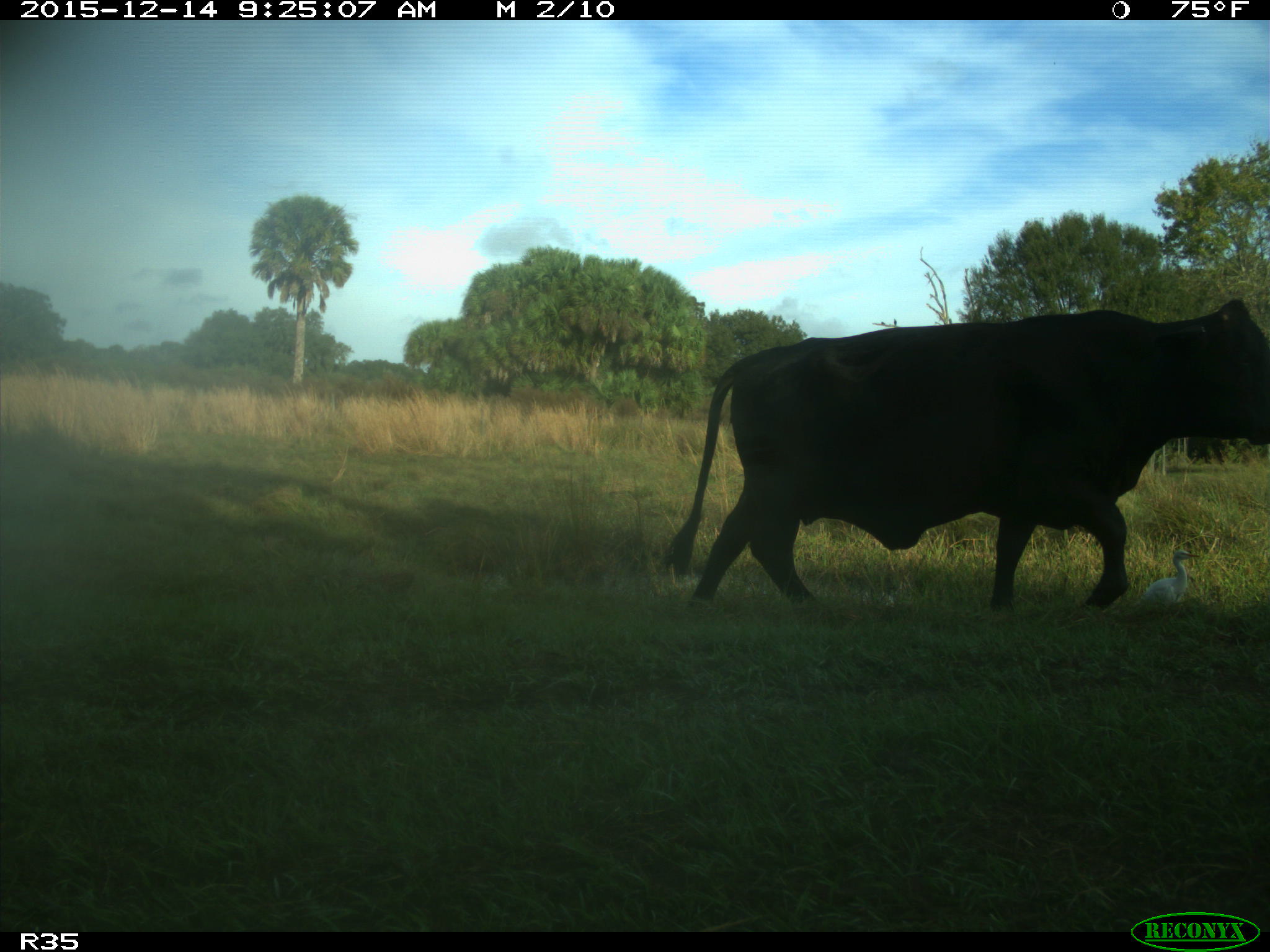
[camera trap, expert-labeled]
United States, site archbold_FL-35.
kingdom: Animalia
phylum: Chordata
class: Mammalia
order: Artiodactyla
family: Bovidae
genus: Bos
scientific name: Bos taurus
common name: domestic cow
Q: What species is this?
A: Bos taurus (domestic cow).